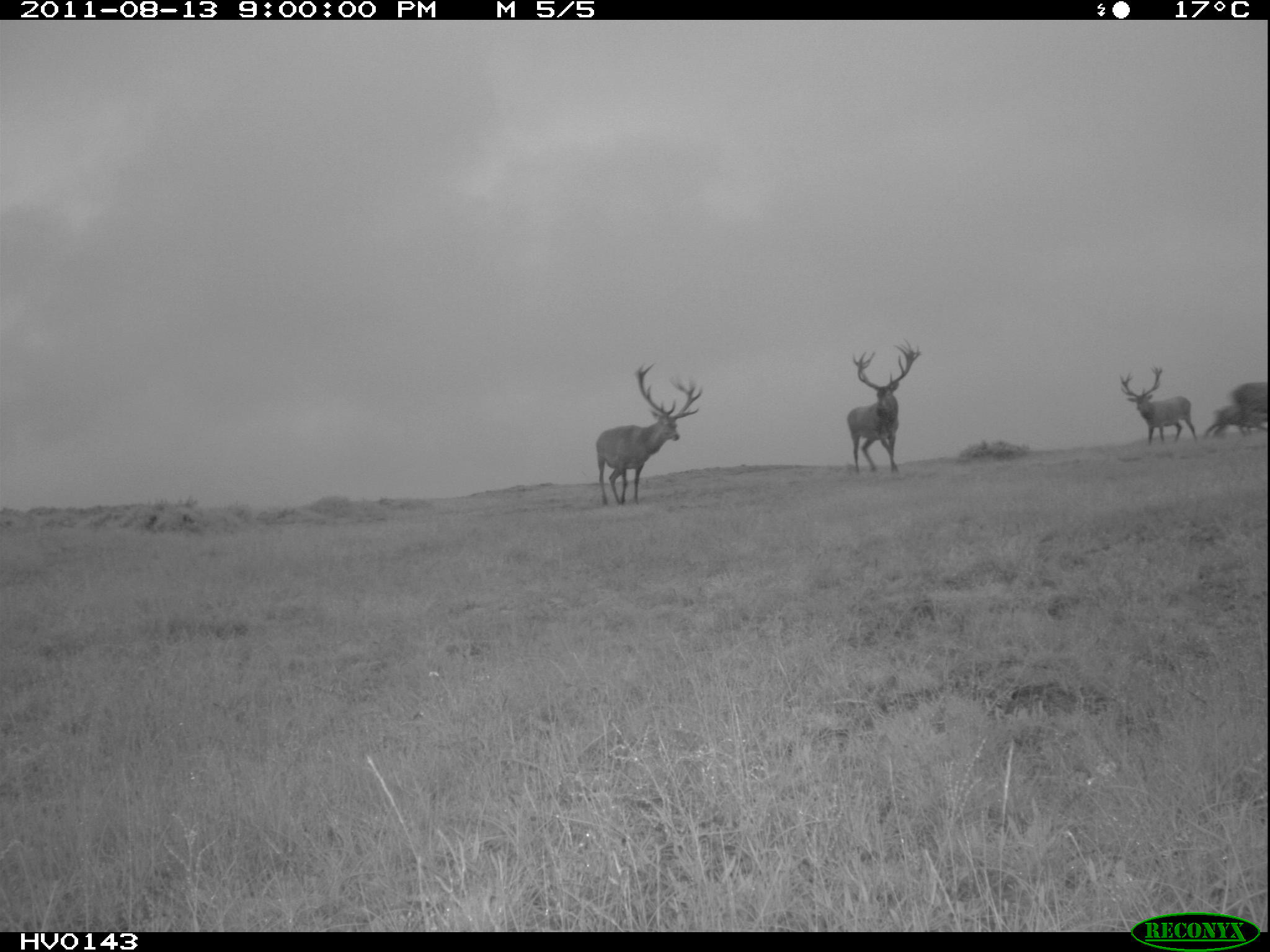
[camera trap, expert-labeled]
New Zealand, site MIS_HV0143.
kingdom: Animalia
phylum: Chordata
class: Mammalia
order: Artiodactyla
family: Cervidae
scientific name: Cervidae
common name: deer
Deer (Cervidae).